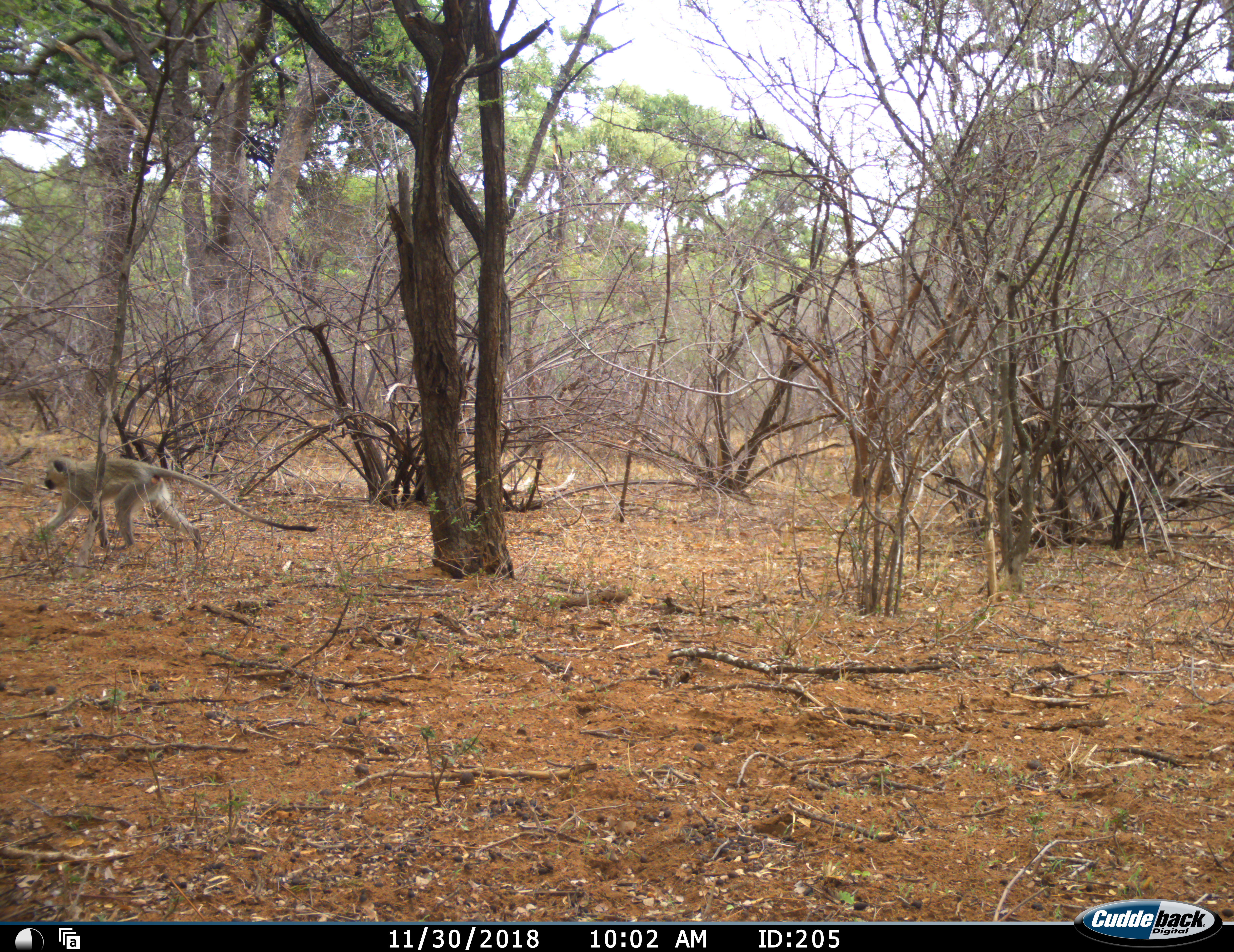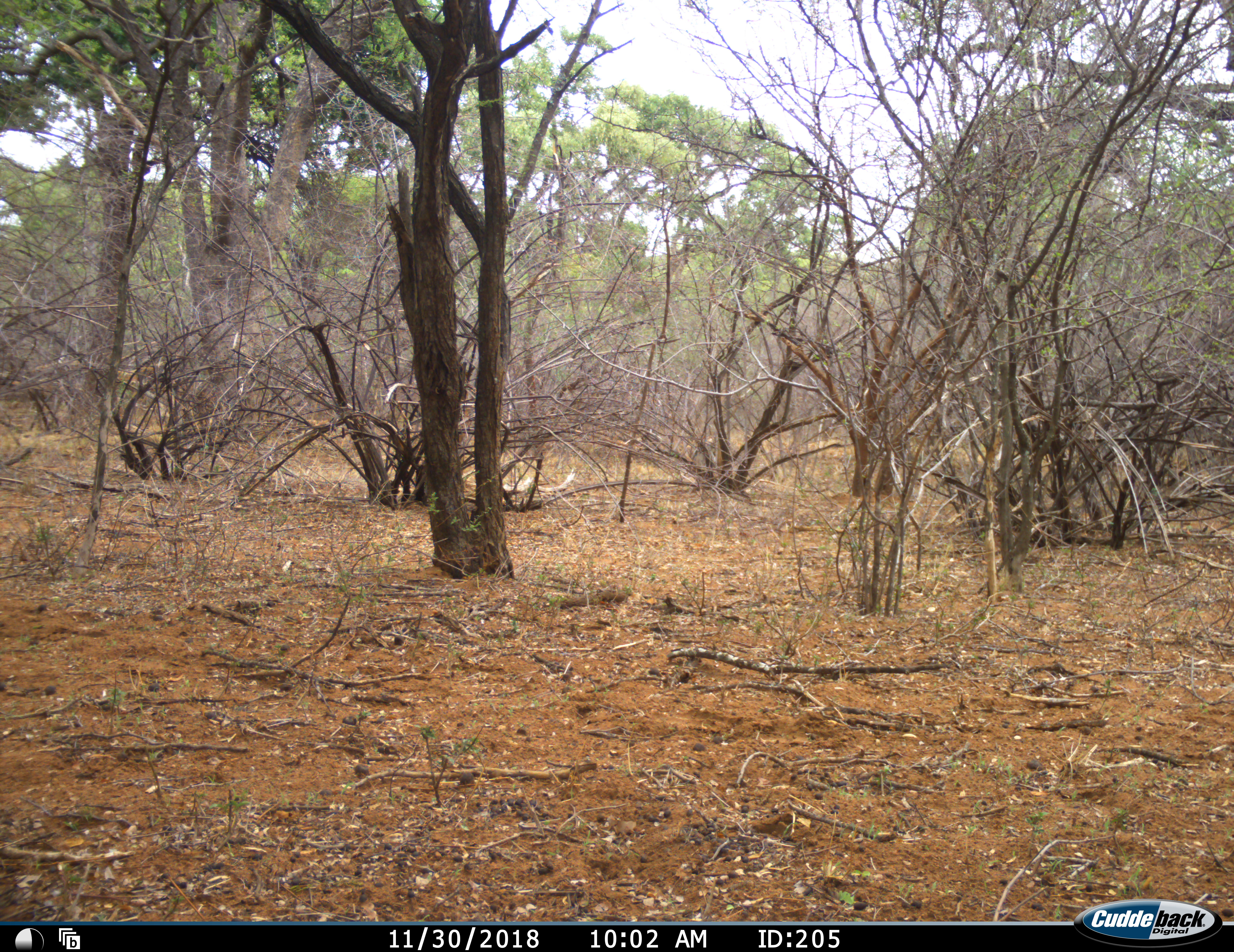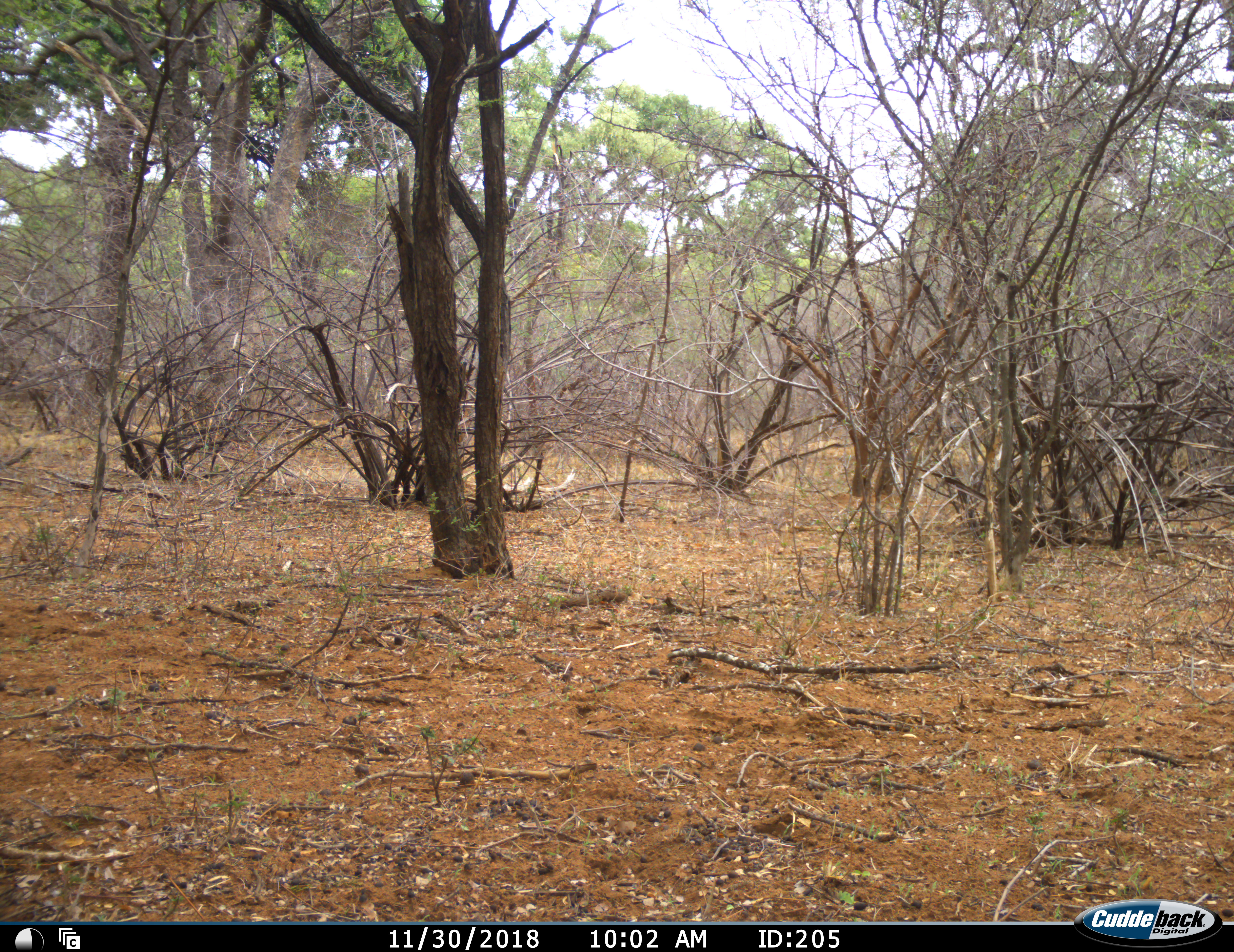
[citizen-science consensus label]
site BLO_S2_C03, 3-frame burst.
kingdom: Animalia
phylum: Chordata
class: Mammalia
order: Primates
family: Cercopithecidae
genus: Chlorocebus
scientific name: Chlorocebus pygerythrus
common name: vervet monkey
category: monkeyvervet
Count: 1.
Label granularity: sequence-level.